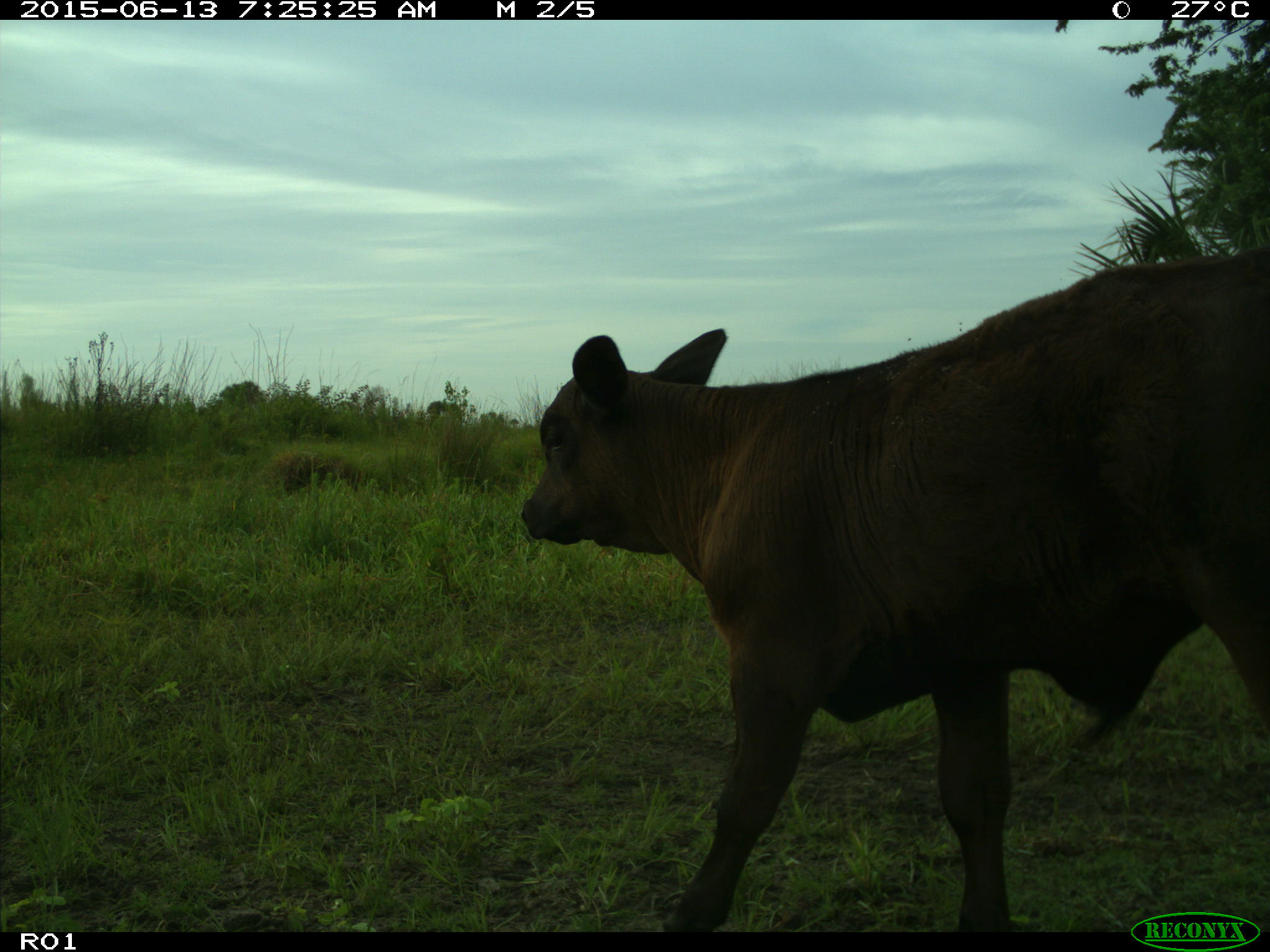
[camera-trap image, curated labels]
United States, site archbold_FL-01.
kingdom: Animalia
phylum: Chordata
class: Mammalia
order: Artiodactyla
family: Bovidae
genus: Bos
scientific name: Bos taurus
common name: domestic cow